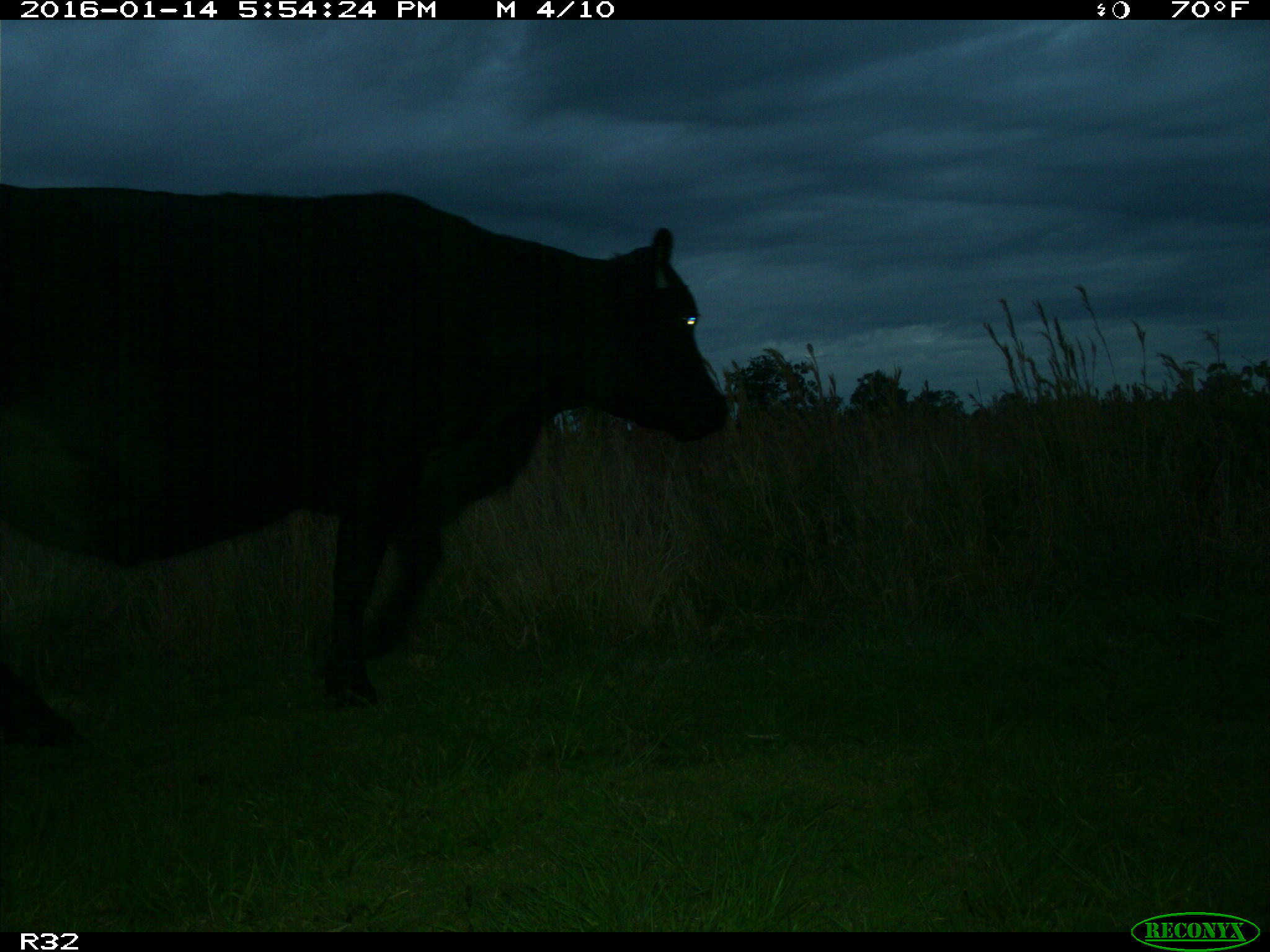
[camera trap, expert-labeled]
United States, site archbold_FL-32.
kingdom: Animalia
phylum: Chordata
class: Mammalia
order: Artiodactyla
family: Bovidae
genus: Bos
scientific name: Bos taurus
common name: domestic cow